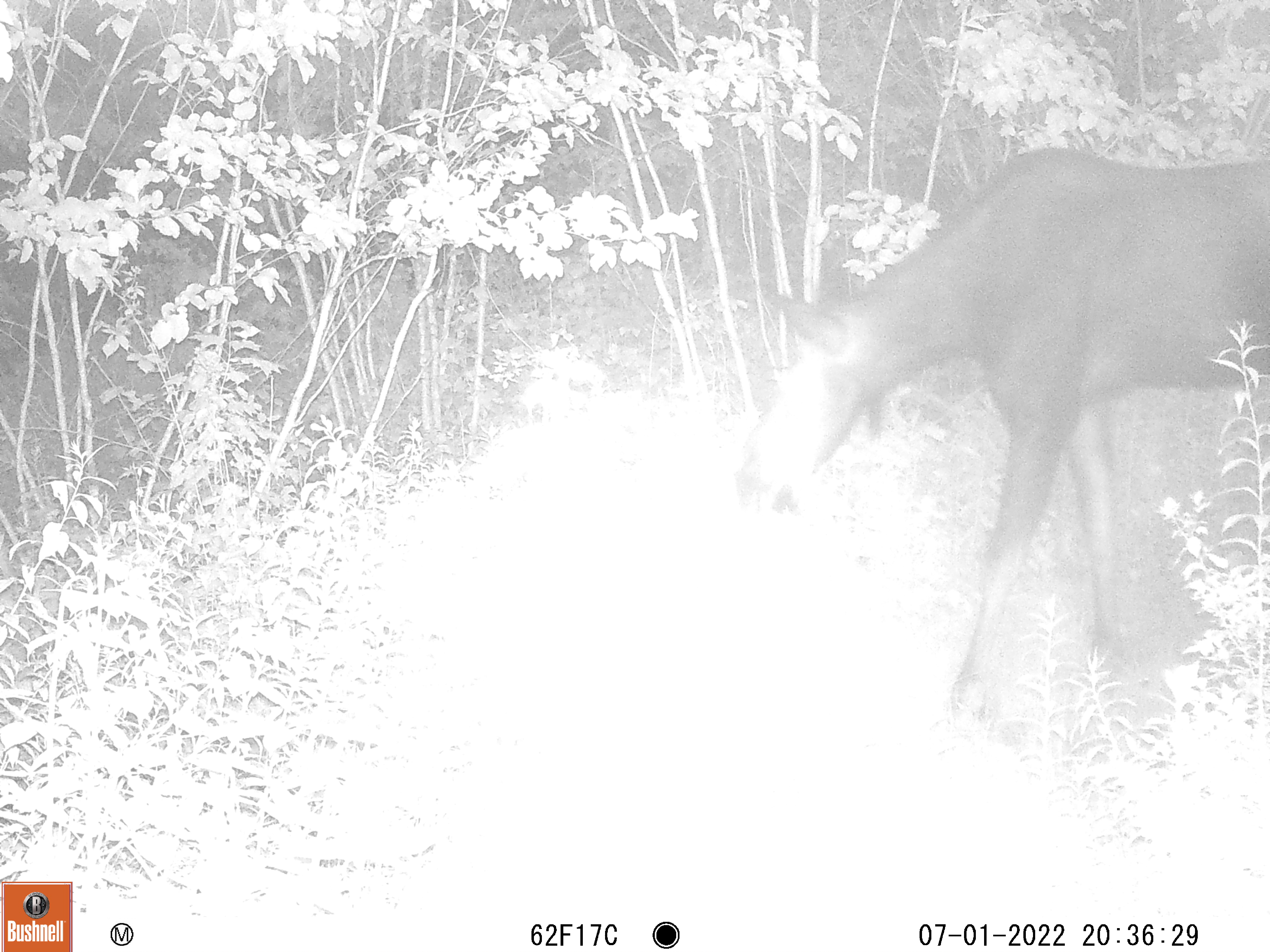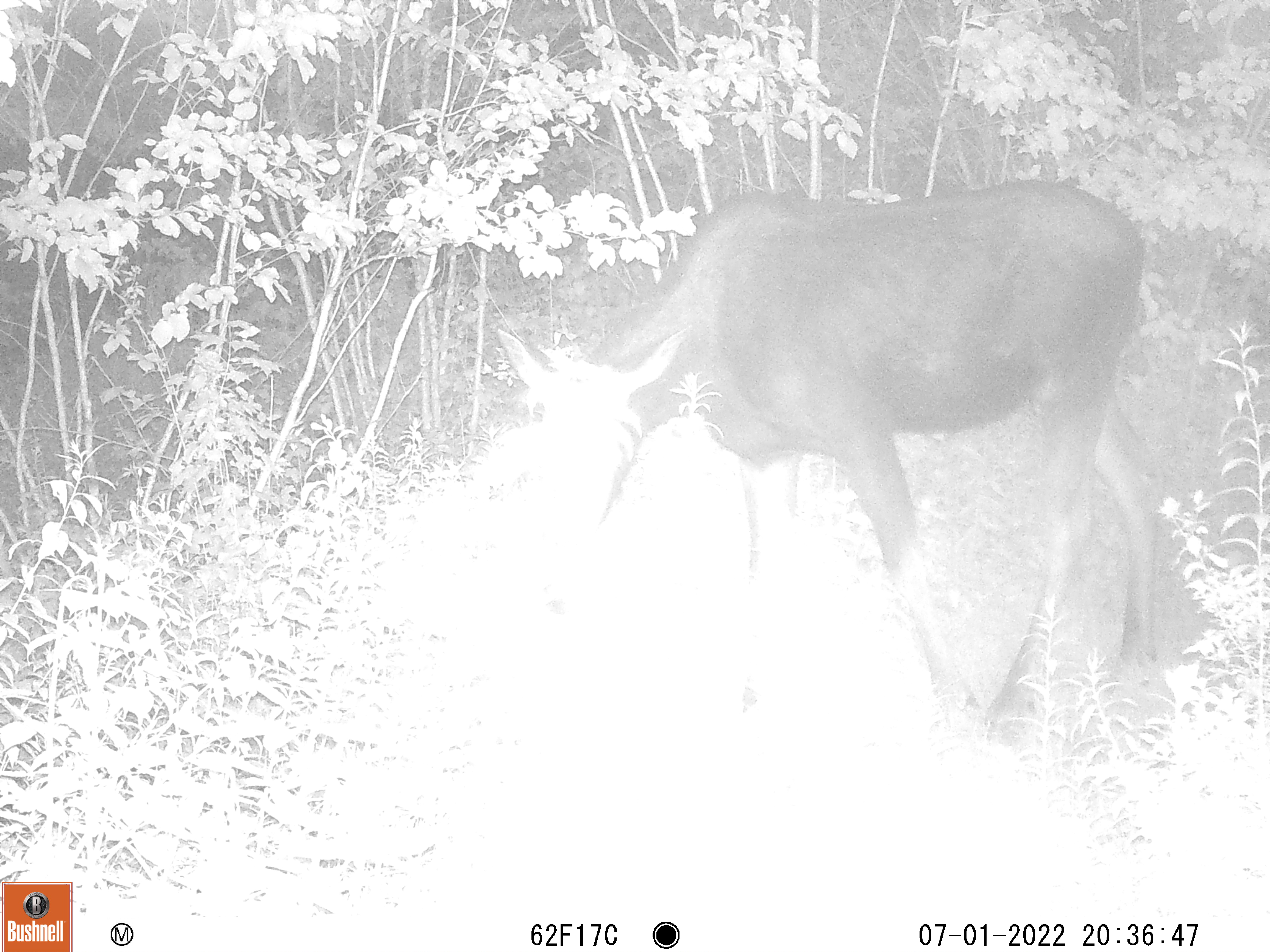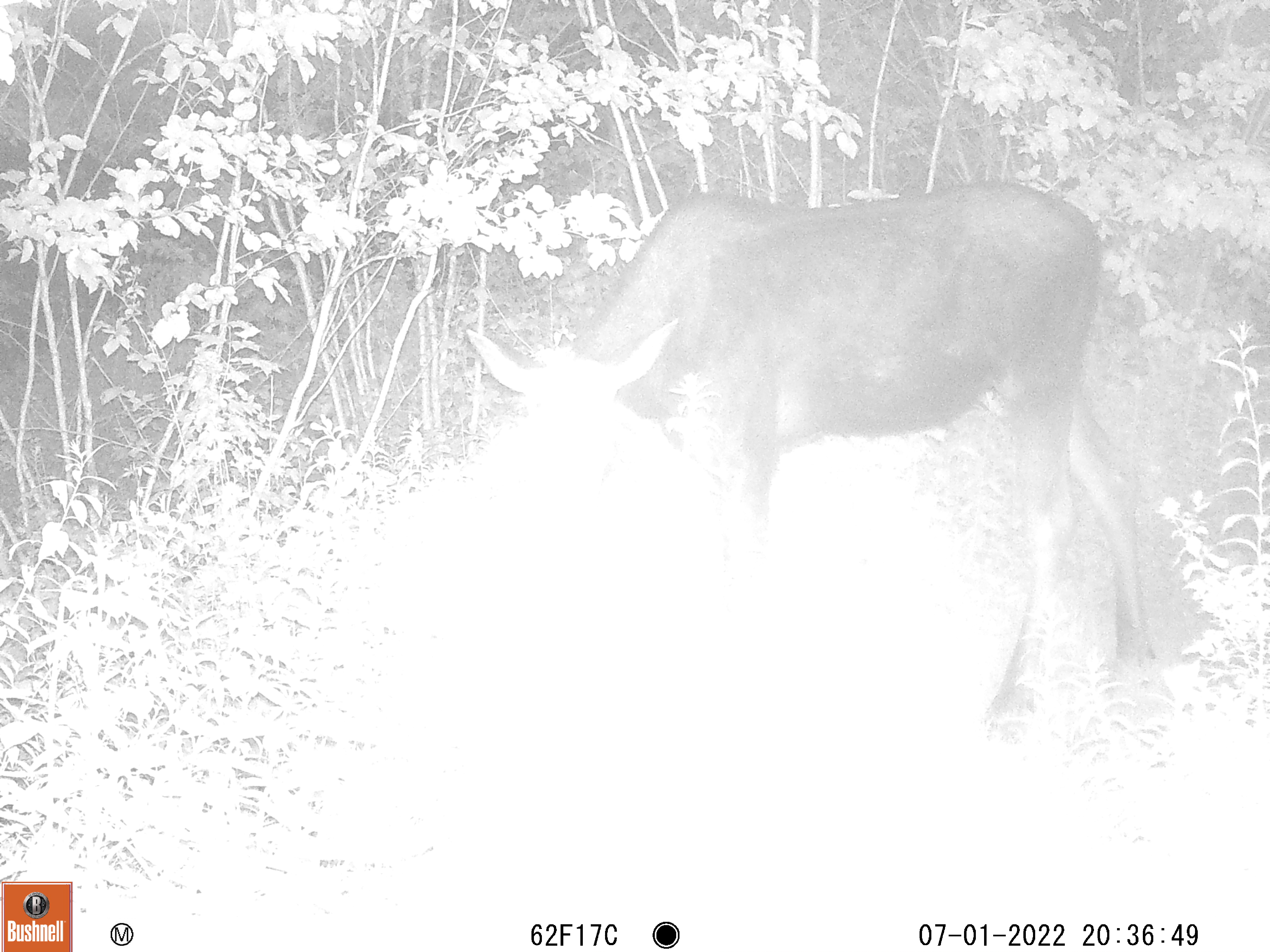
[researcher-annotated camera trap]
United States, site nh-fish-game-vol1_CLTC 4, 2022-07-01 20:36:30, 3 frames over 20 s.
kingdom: Animalia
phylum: Chordata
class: Mammalia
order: Artiodactyla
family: Cervidae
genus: Alces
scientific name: Alces alces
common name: moose